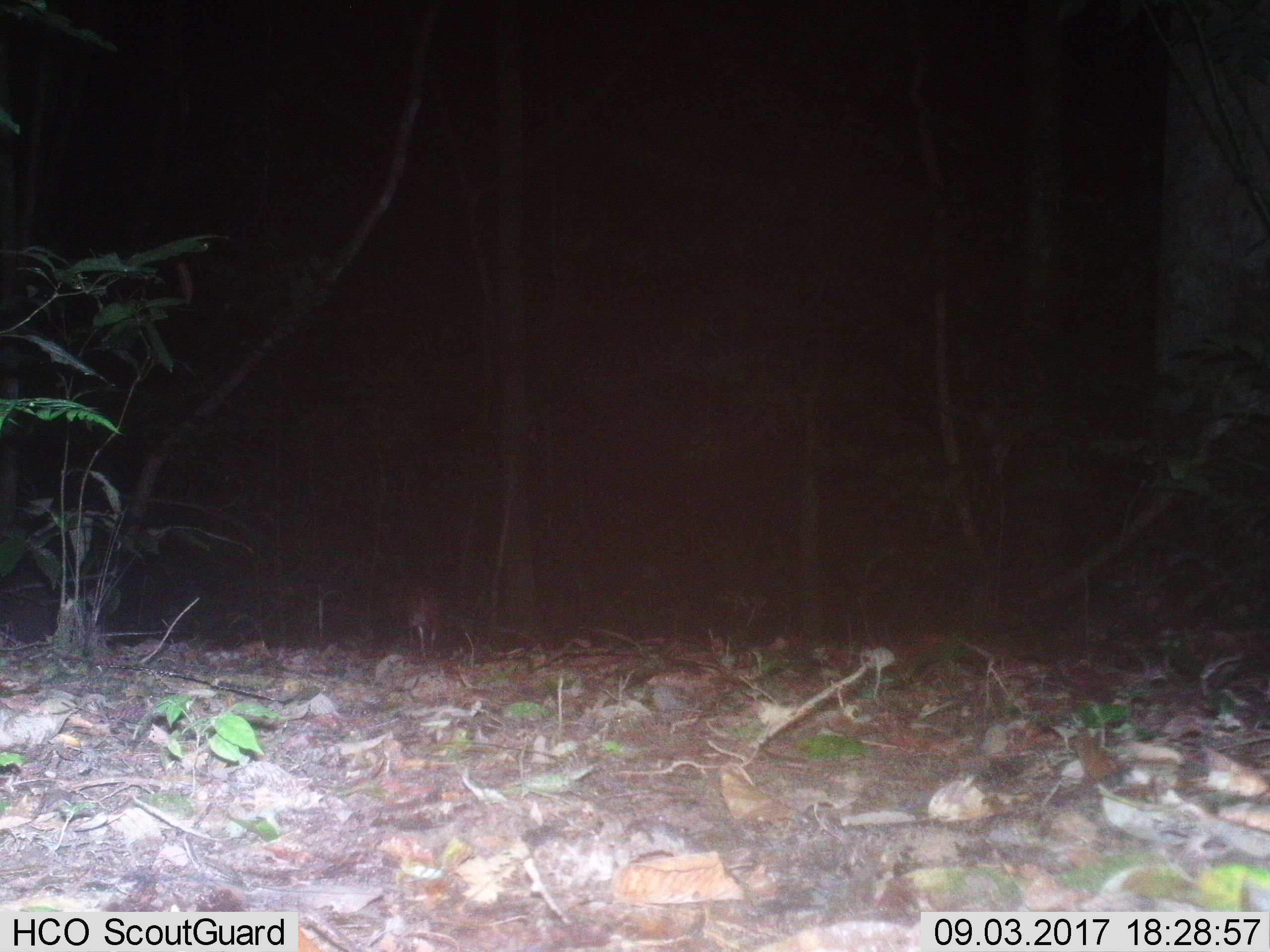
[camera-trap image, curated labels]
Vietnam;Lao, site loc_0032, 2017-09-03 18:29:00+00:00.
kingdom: Animalia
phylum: Chordata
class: Mammalia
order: Artiodactyla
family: Tragulidae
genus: Moschiola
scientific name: Moschiola meminna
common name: chevrotain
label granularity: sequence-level